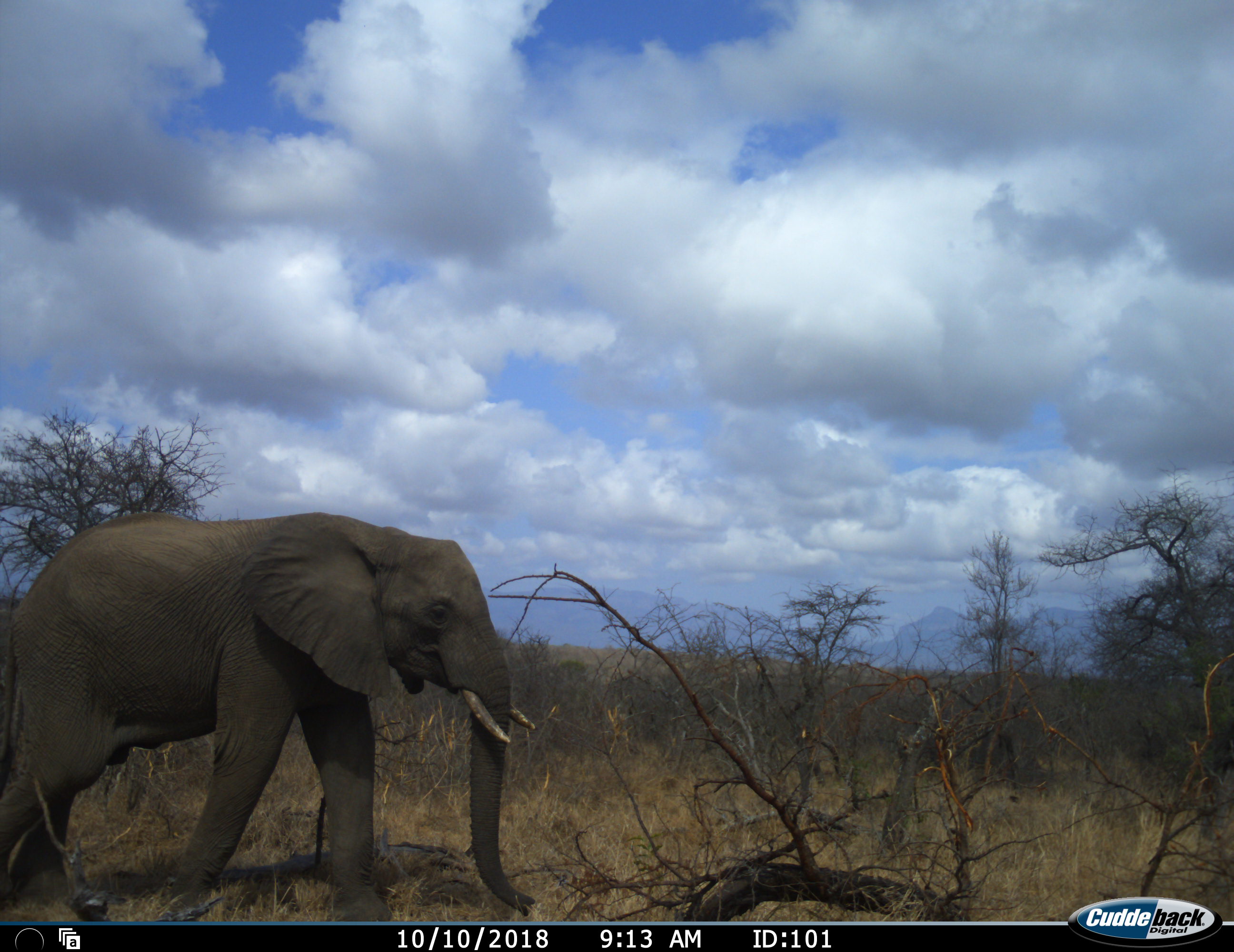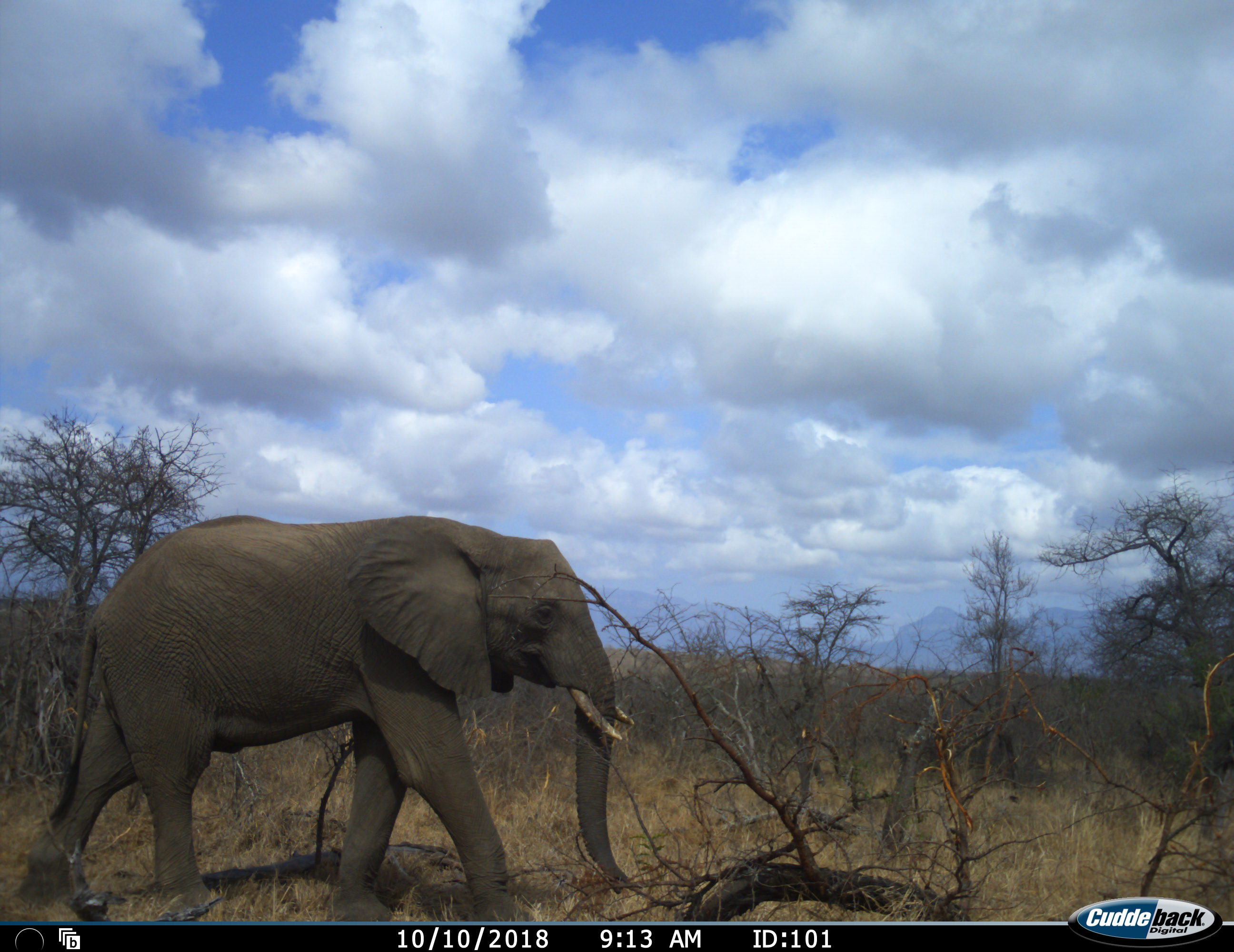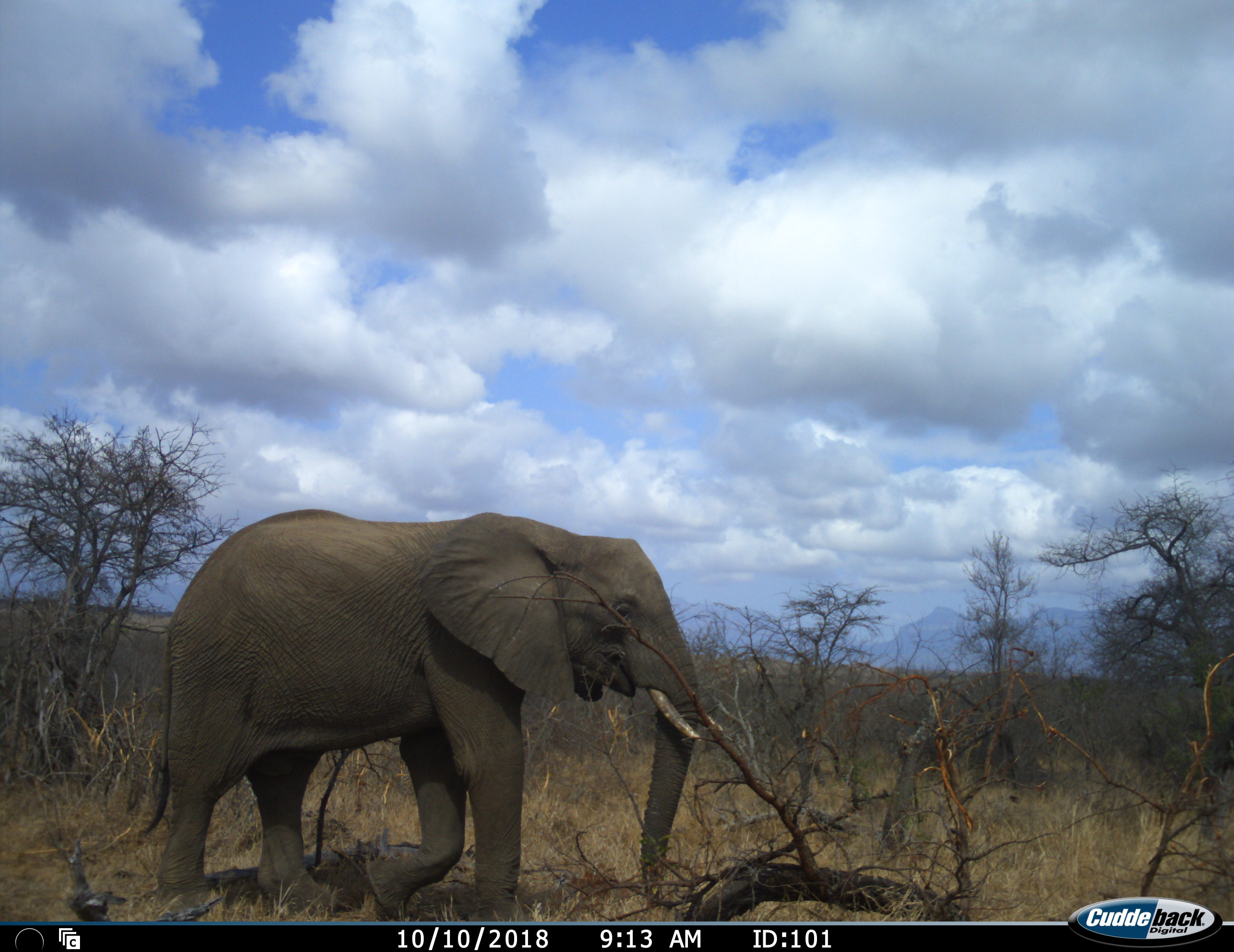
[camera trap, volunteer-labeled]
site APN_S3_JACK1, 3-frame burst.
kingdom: Animalia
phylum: Chordata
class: Mammalia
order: Proboscidea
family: Elephantidae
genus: Loxodonta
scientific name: Loxodonta africana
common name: african bush elephant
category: elephant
Elephant (african bush elephant) (Loxodonta africana), count 1. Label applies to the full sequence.